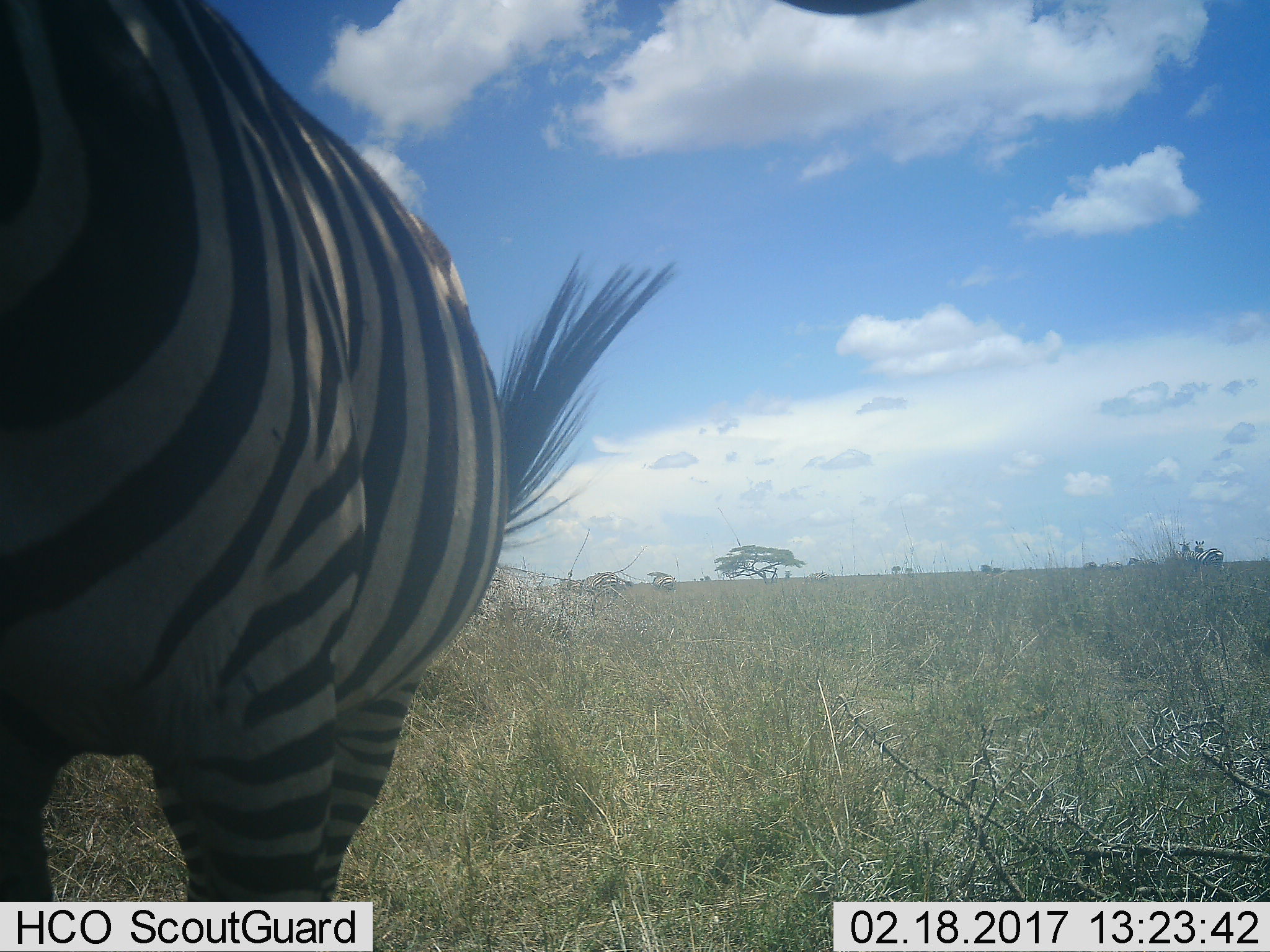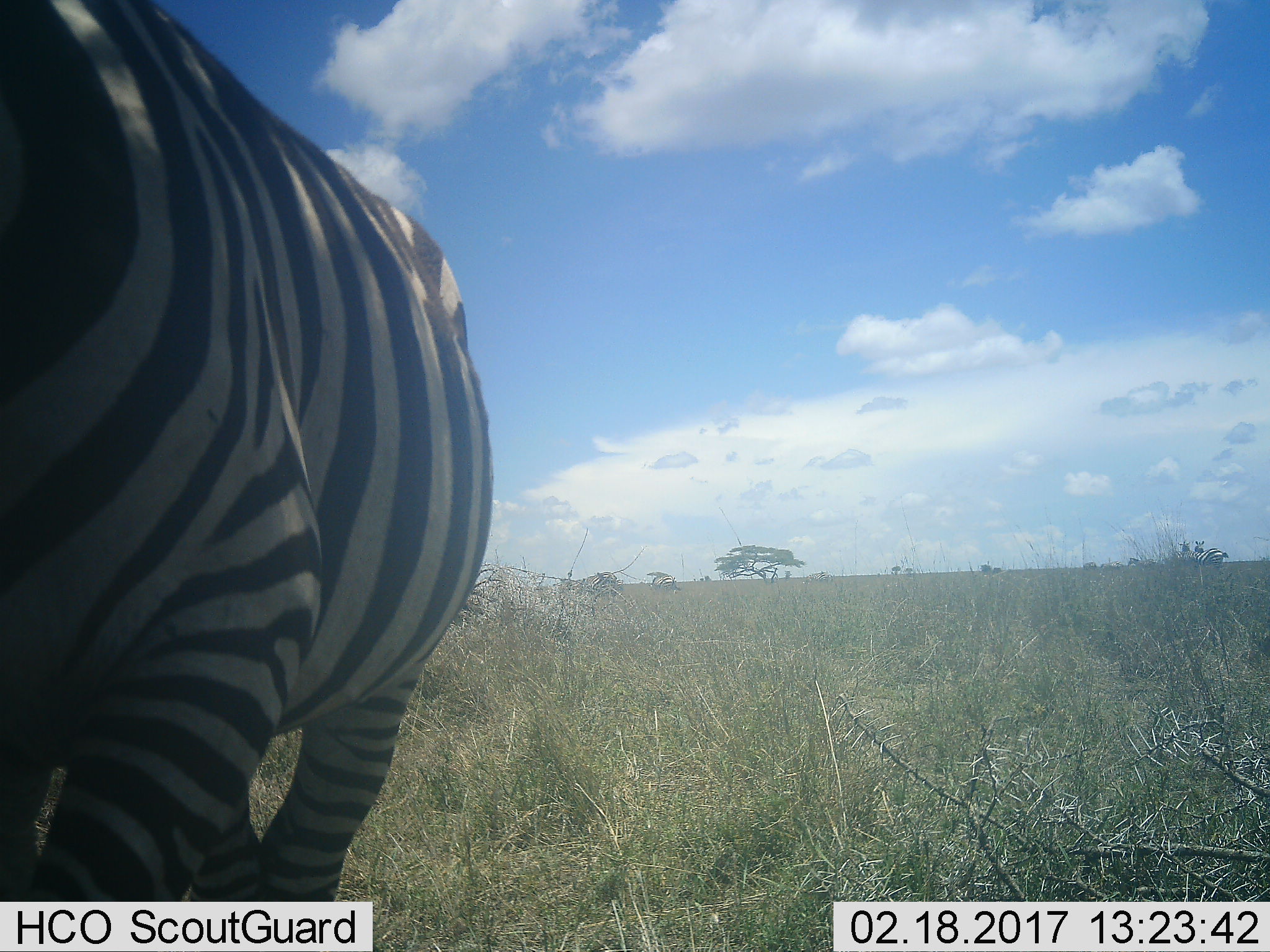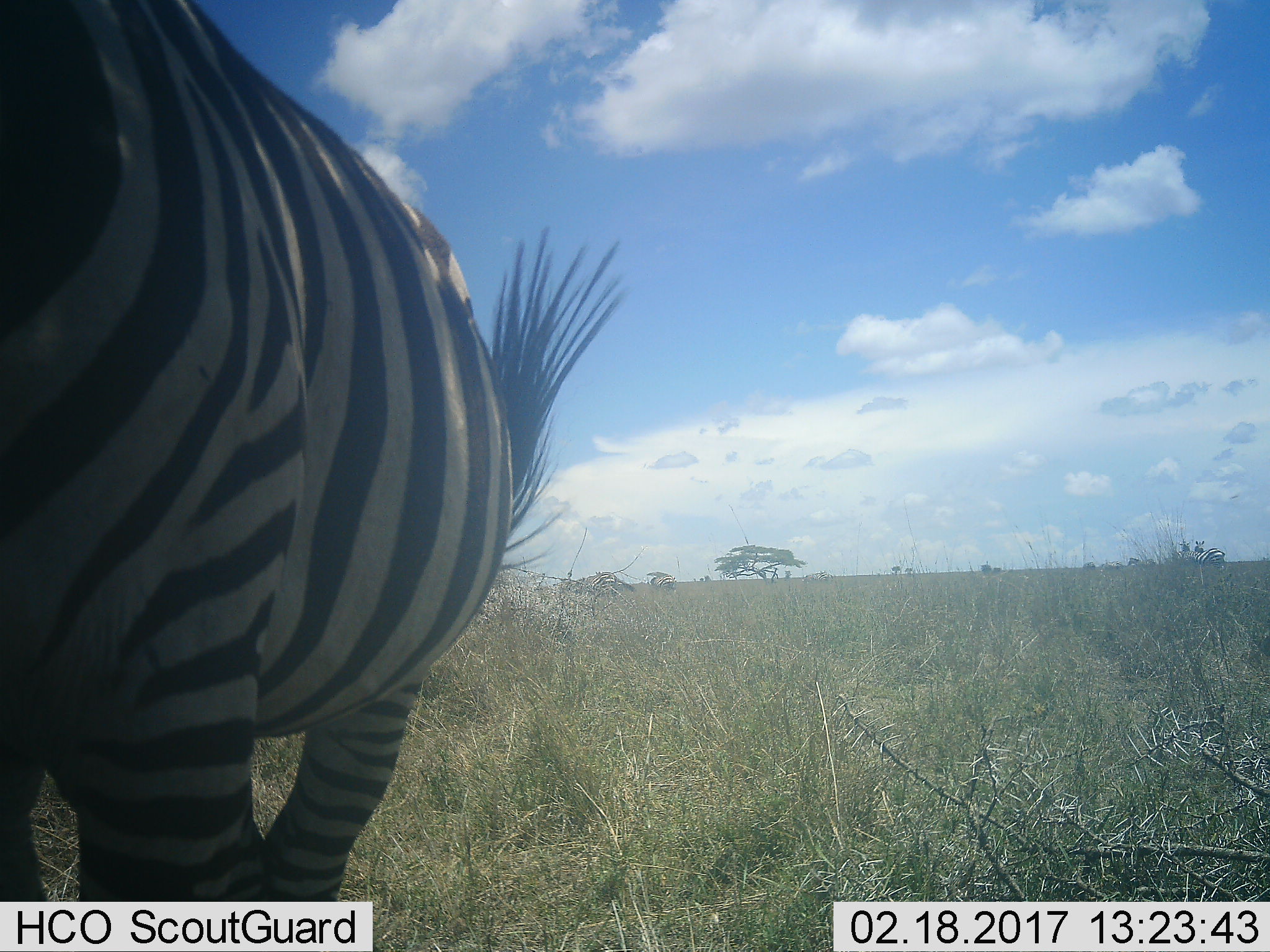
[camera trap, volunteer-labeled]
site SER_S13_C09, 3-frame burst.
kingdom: Animalia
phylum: Chordata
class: Mammalia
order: Perissodactyla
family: Equidae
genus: Equus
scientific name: Equus quagga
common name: plains zebra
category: zebraplains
Zebraplains (plains zebra) (Equus quagga), count 1. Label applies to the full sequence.